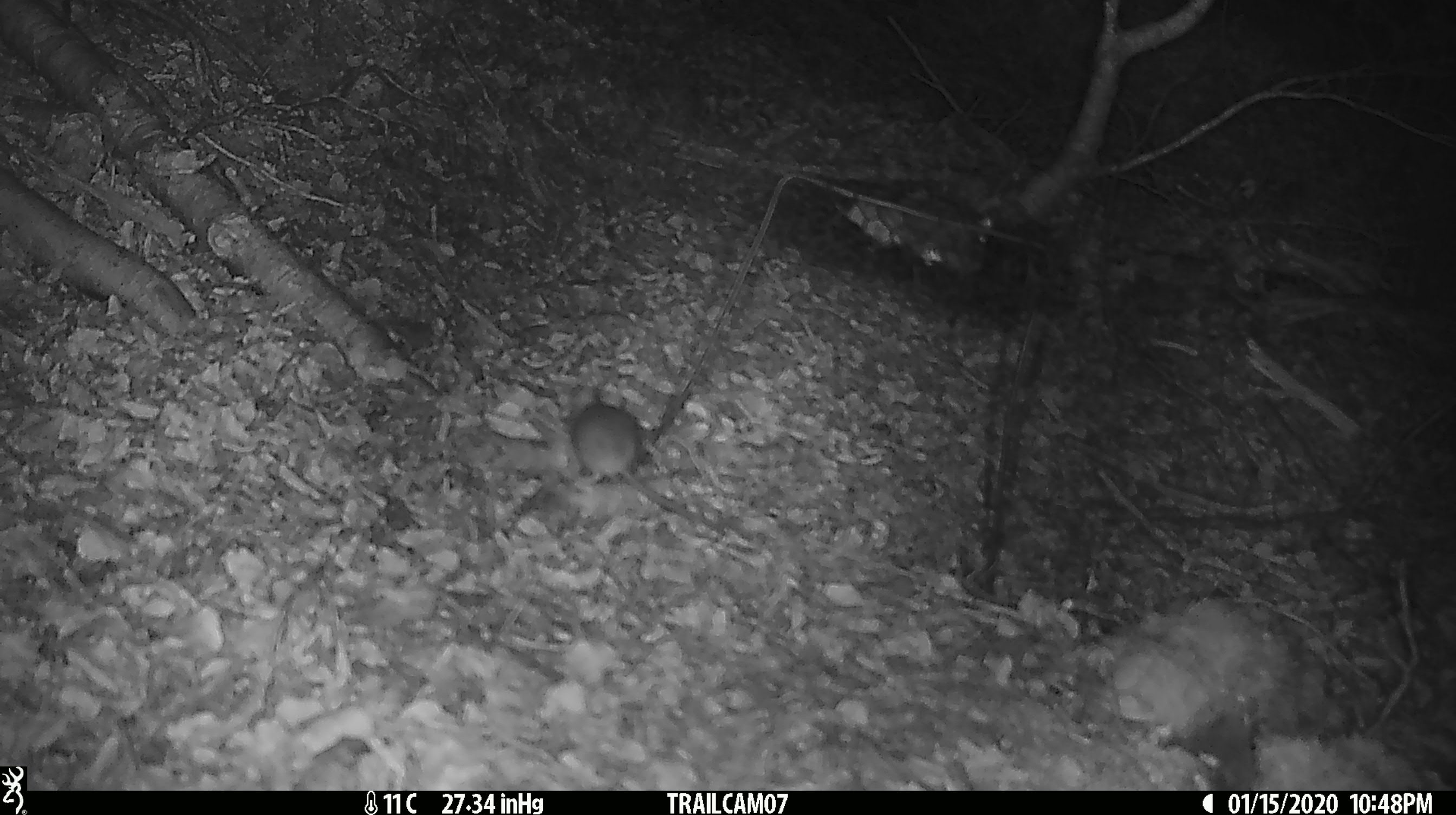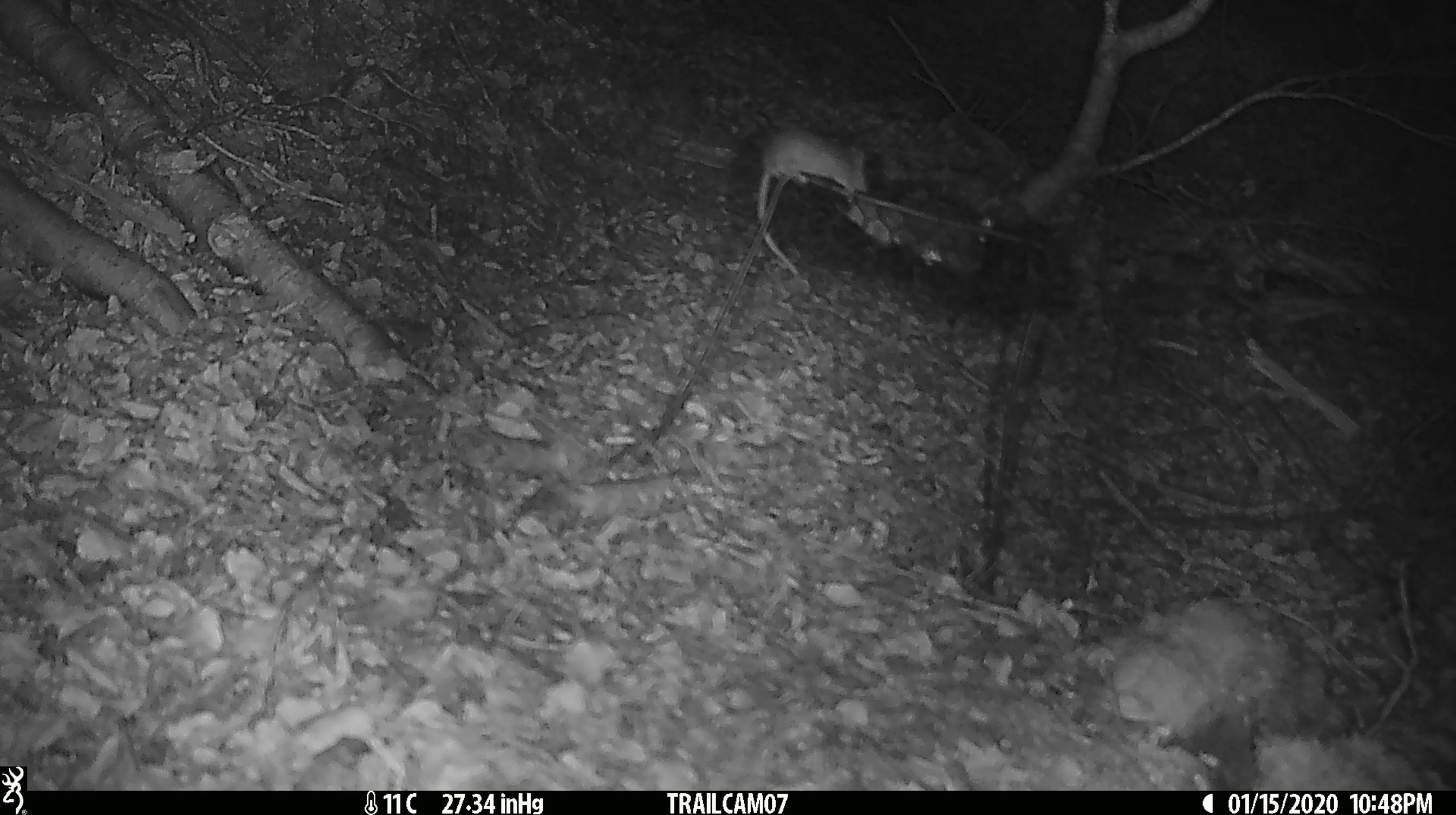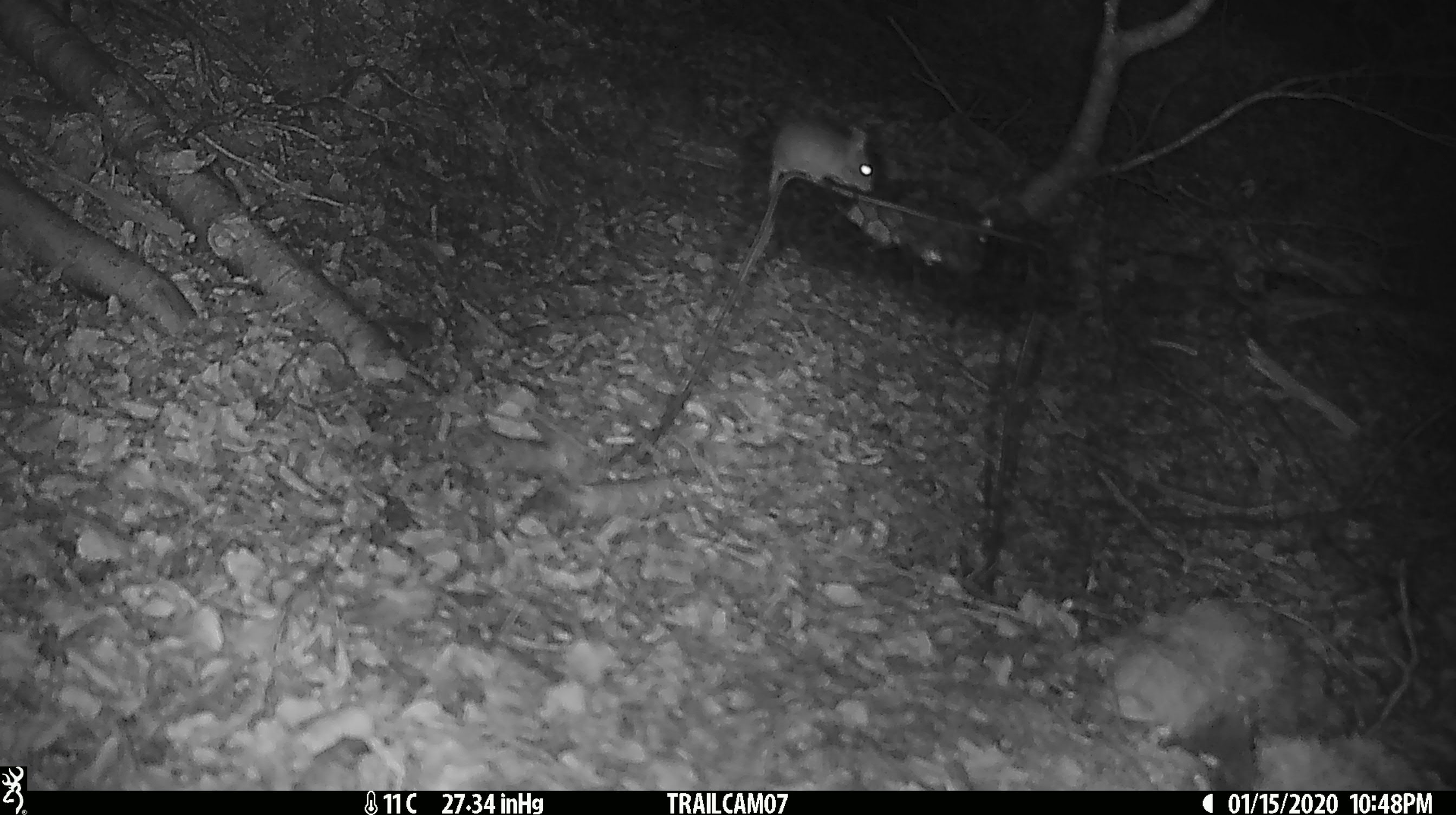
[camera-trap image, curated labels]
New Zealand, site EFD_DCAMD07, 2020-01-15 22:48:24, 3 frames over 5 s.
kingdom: Animalia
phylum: Chordata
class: Mammalia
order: Rodentia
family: Muridae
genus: Mus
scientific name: Mus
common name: mouse